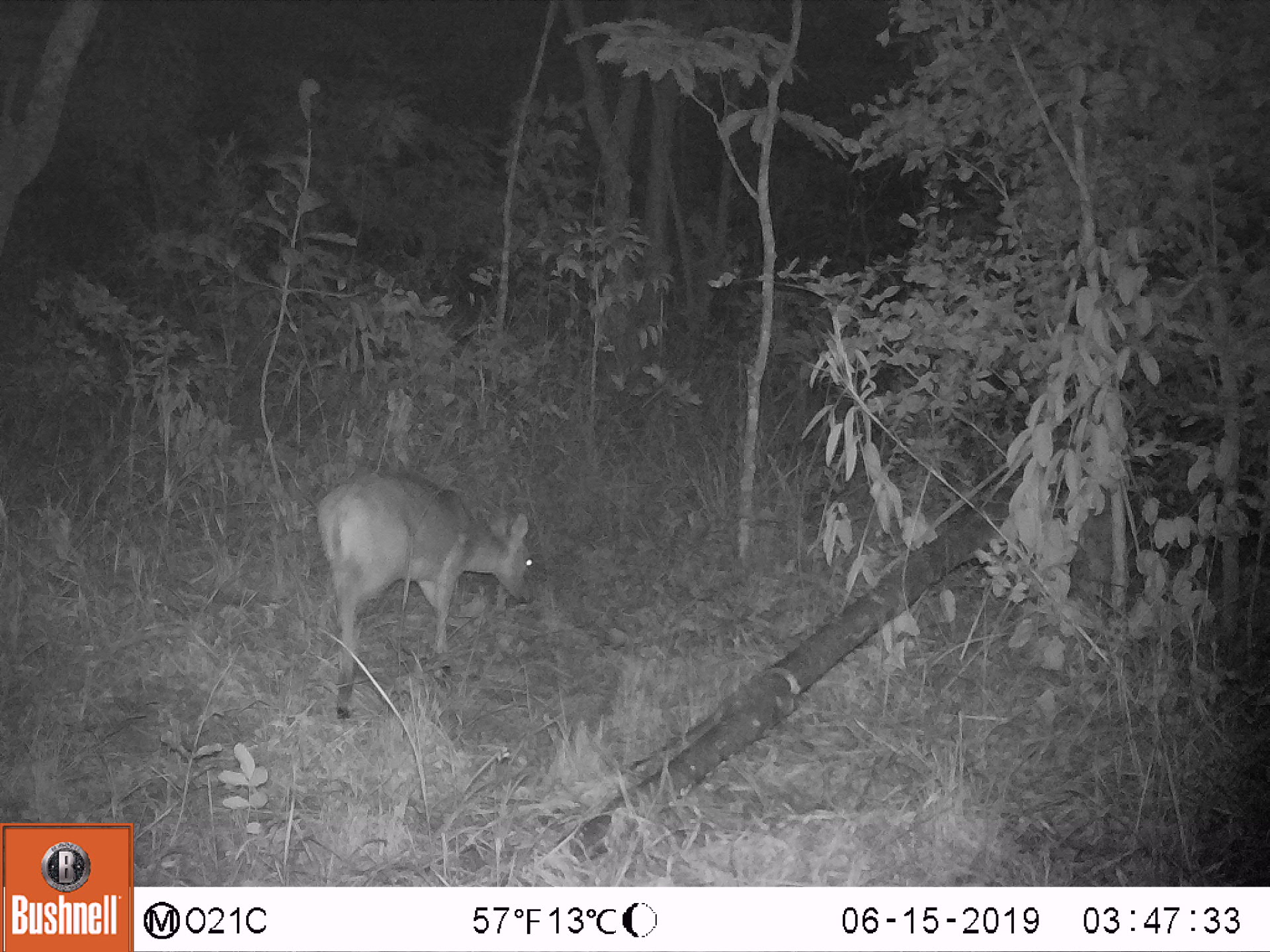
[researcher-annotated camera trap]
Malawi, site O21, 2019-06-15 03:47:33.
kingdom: Animalia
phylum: Chordata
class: Mammalia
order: Artiodactyla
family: Bovidae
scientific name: Antilopinae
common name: small antelope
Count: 1.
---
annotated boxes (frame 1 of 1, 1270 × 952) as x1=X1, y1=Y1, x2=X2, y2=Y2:
small antelope: x1=307, y1=468, x2=540, y2=721